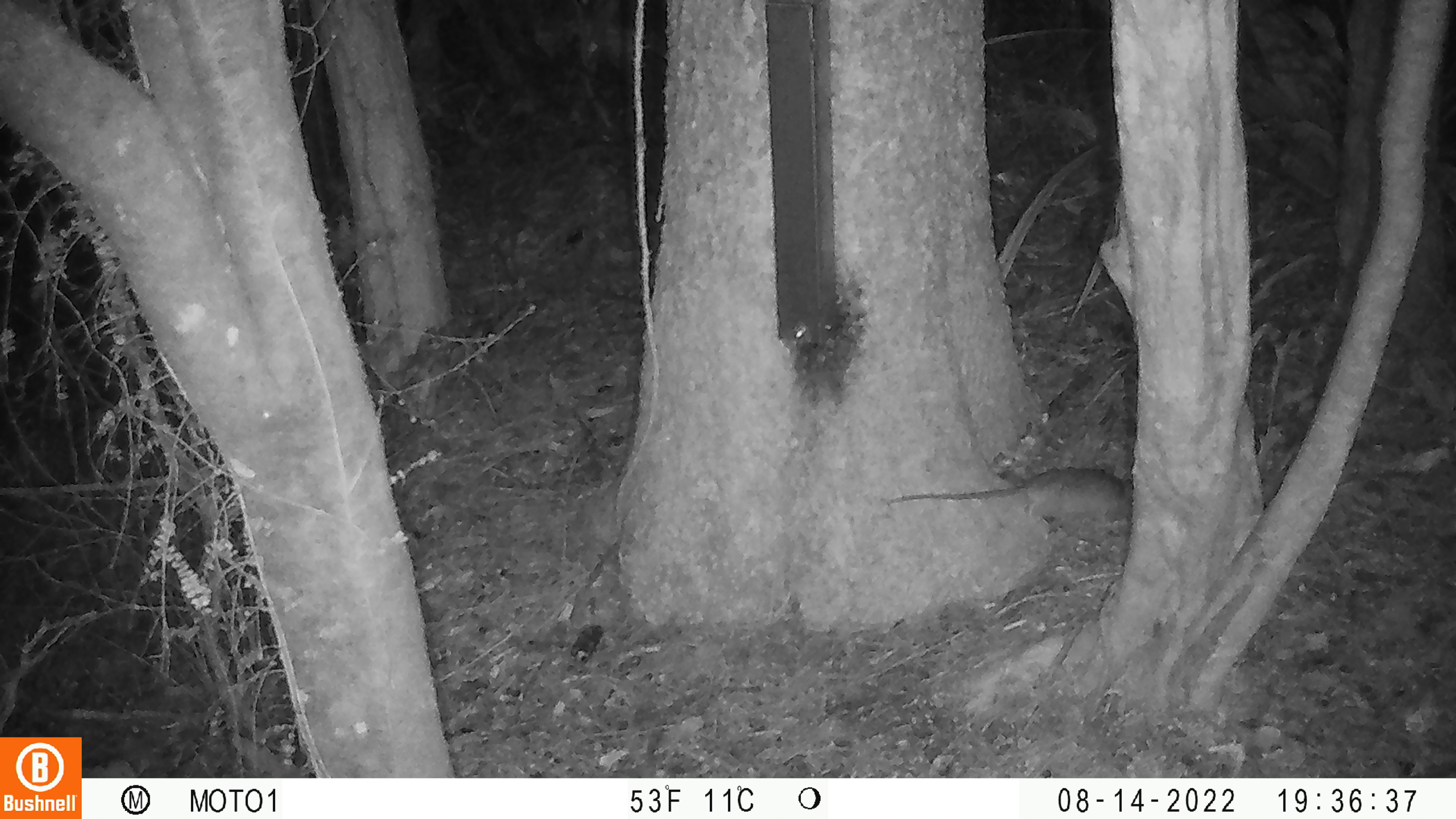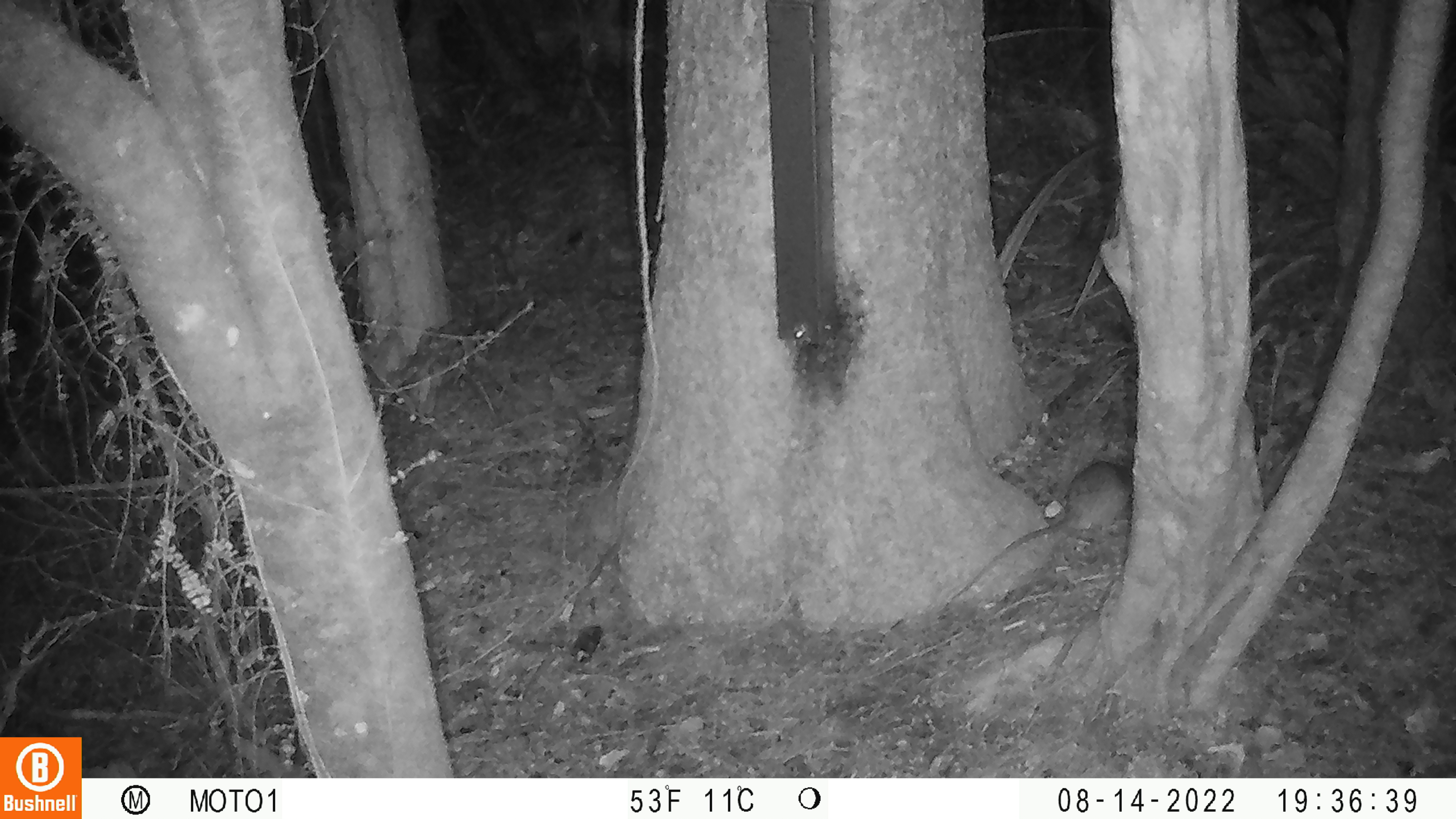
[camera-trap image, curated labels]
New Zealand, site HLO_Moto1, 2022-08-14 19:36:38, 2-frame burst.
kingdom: Animalia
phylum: Chordata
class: Mammalia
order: Rodentia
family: Muridae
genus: Rattus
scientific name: Rattus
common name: rat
Rat (Rattus).